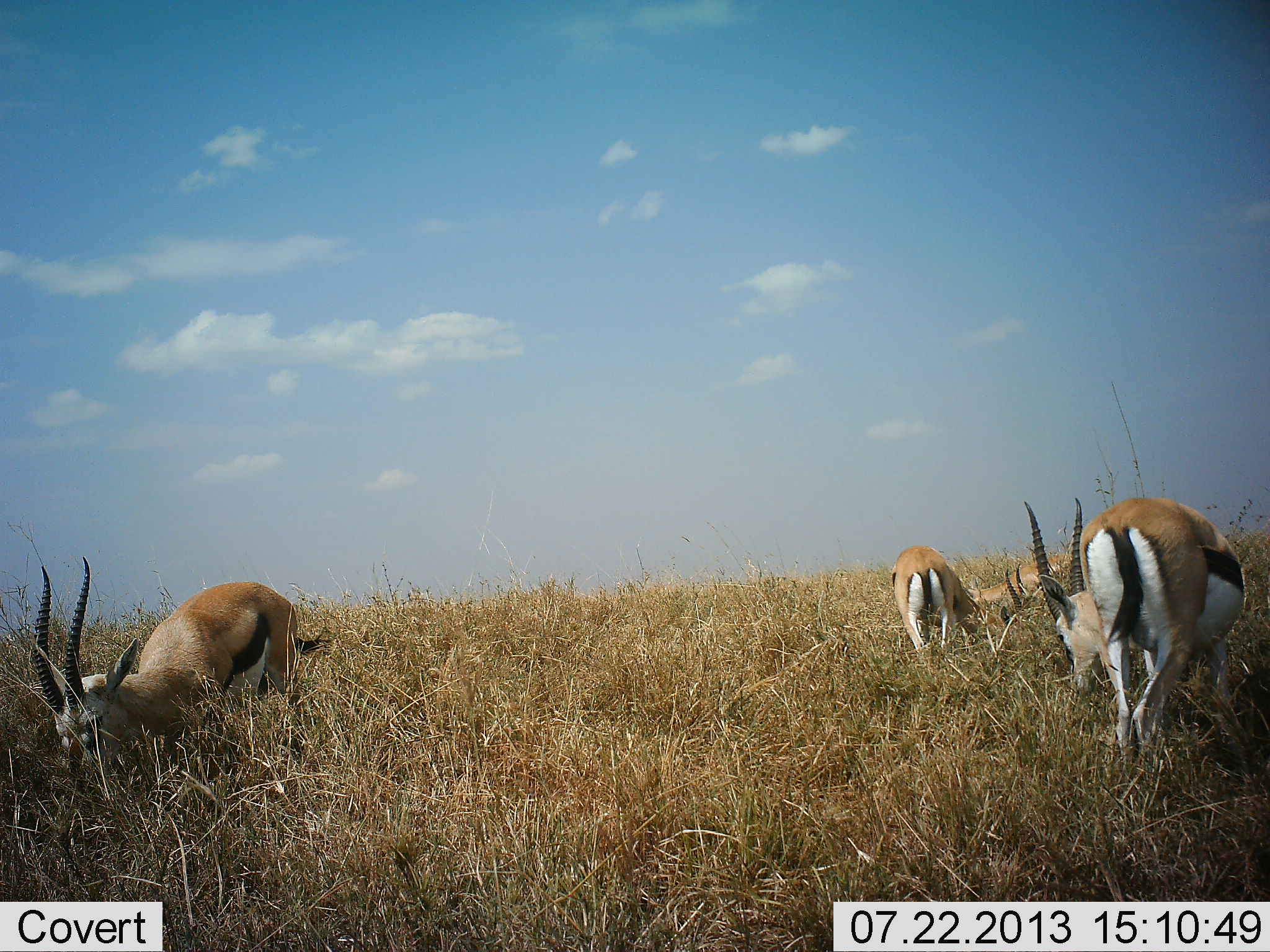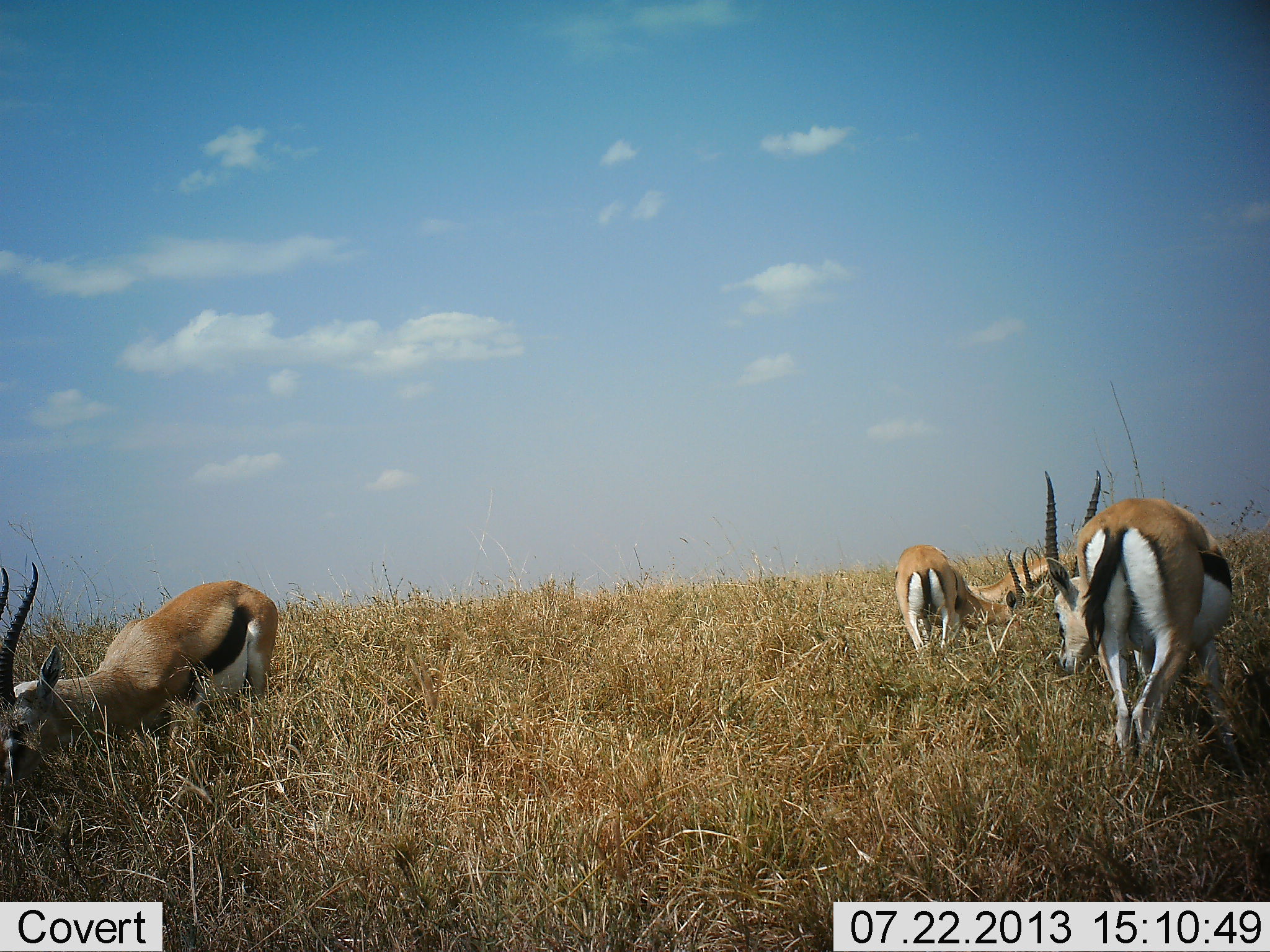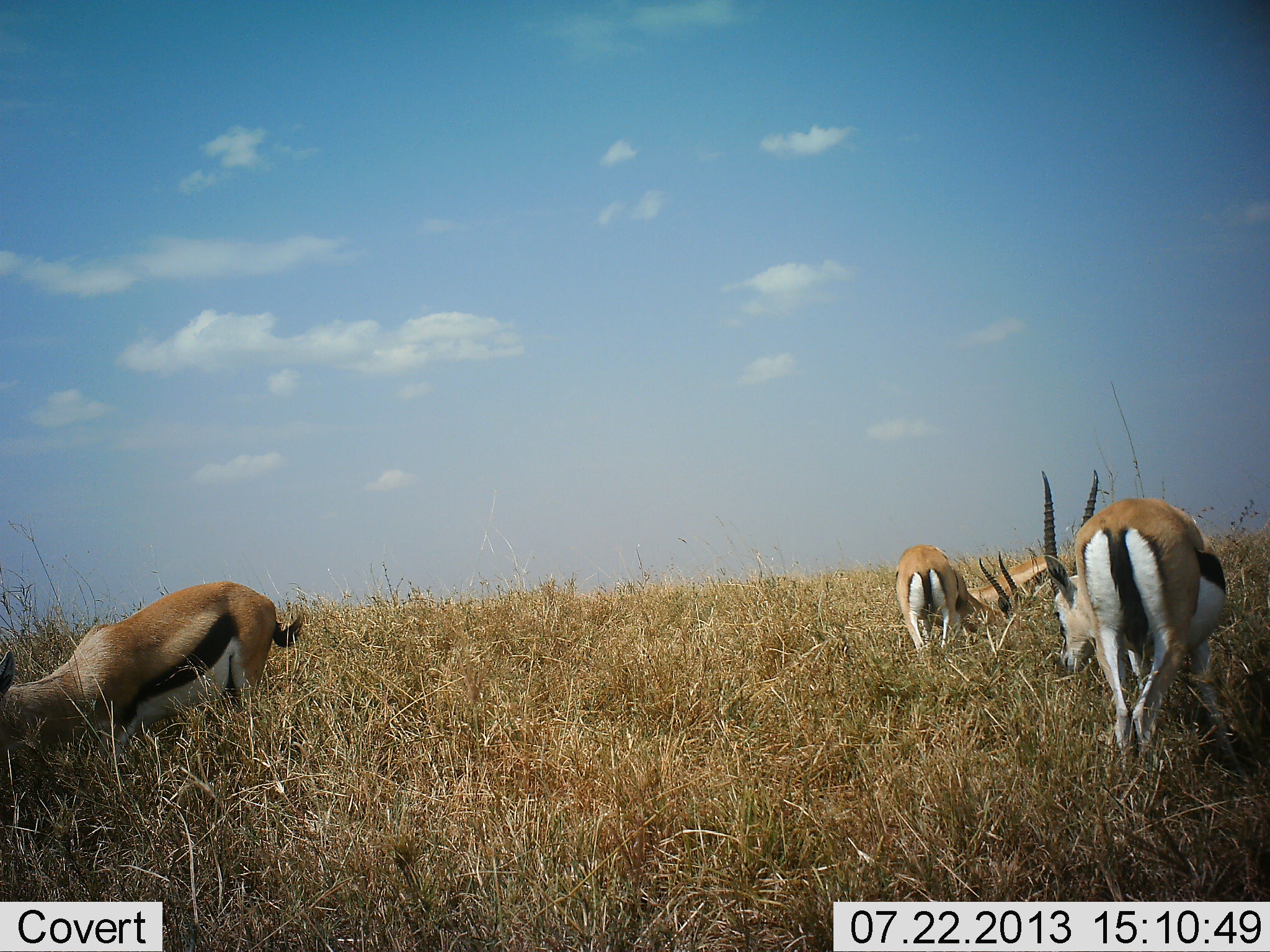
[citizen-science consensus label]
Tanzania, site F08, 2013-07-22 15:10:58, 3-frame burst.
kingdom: Animalia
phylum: Chordata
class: Mammalia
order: Artiodactyla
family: Bovidae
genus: Eudorcas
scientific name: Eudorcas thomsonii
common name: thomson's gazelle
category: gazellethomsons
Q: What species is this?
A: Gazellethomsons (thomson's gazelle) (Eudorcas thomsonii).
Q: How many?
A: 4.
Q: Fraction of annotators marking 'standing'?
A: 10%.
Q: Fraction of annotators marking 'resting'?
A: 0%.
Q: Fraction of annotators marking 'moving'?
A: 10%.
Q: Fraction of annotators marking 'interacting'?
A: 0%.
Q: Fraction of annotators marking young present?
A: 0%.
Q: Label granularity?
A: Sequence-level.